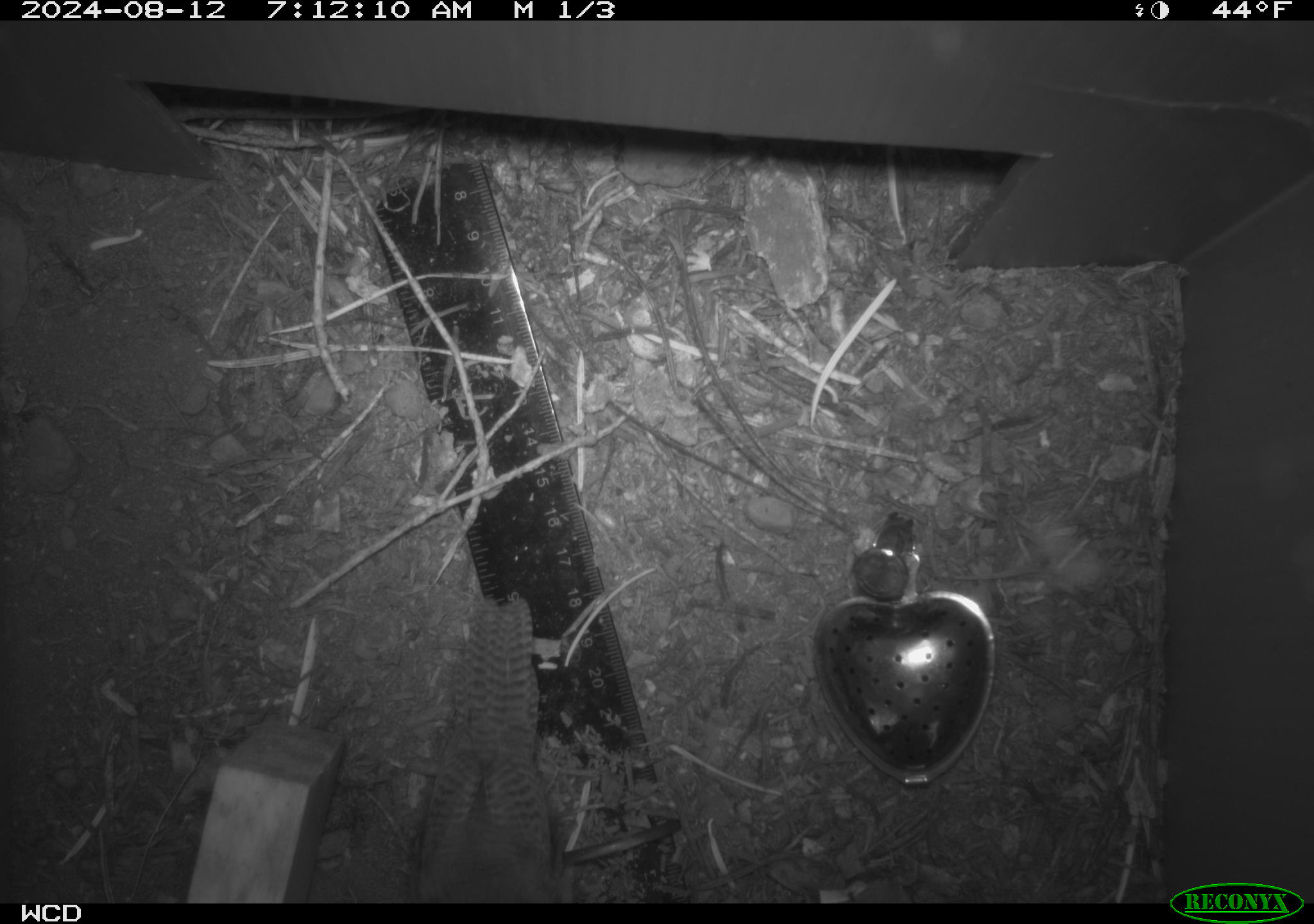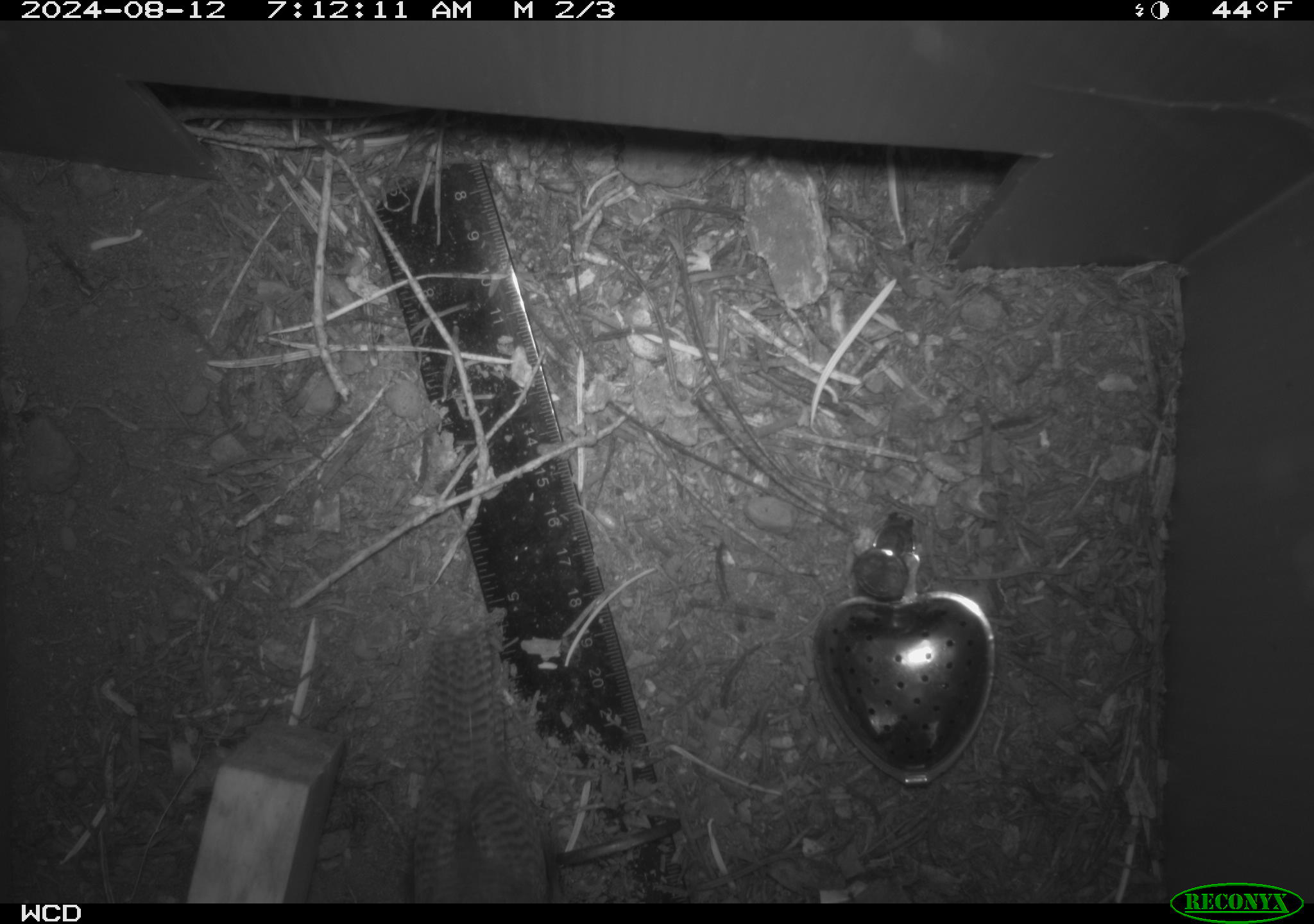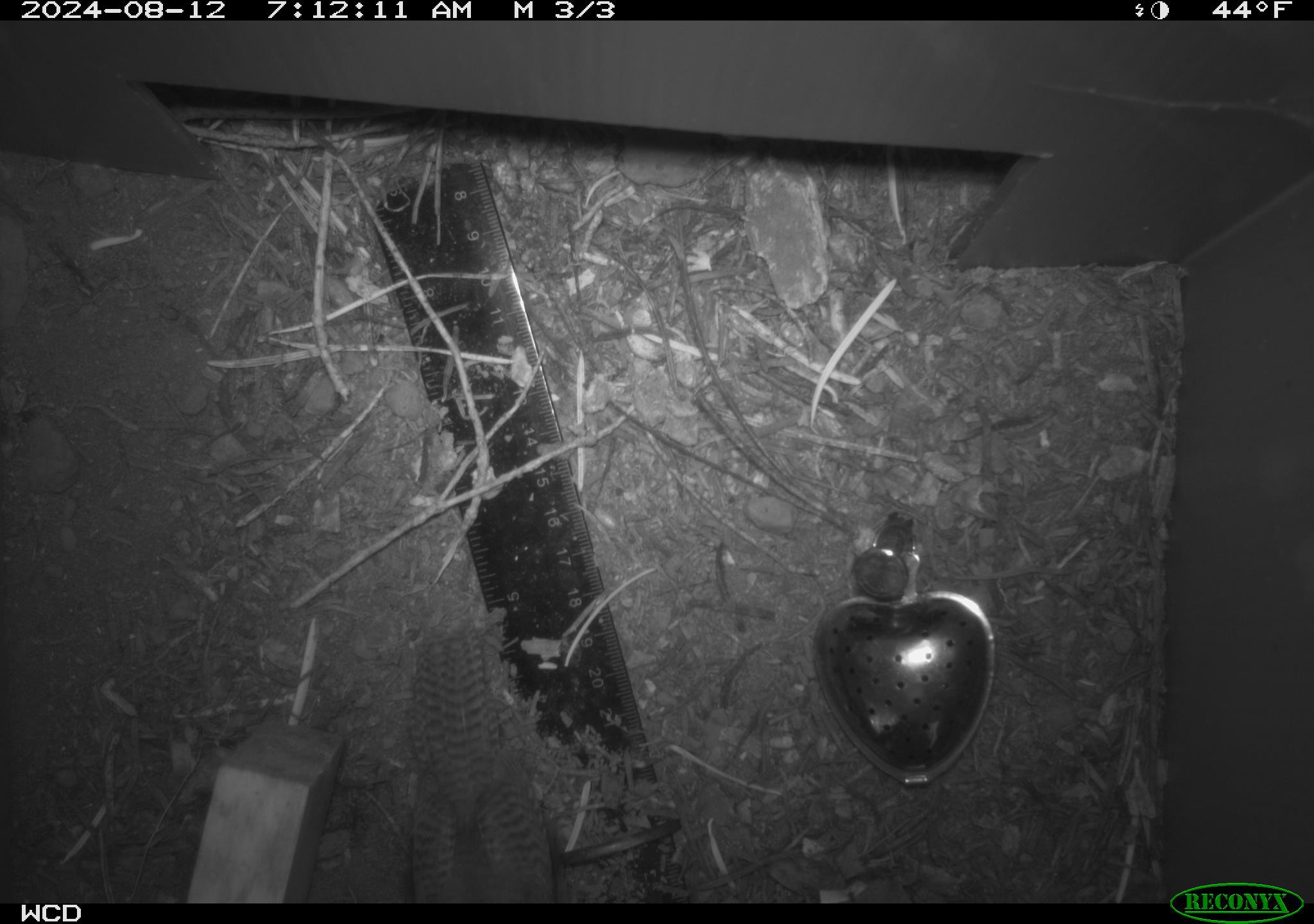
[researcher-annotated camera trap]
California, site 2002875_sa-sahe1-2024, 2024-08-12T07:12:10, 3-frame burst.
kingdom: Animalia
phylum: Chordata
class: Aves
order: Passeriformes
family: Troglodytidae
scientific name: Troglodytidae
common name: wren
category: troglodytidae family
Troglodytidae family (wren) (Troglodytidae).